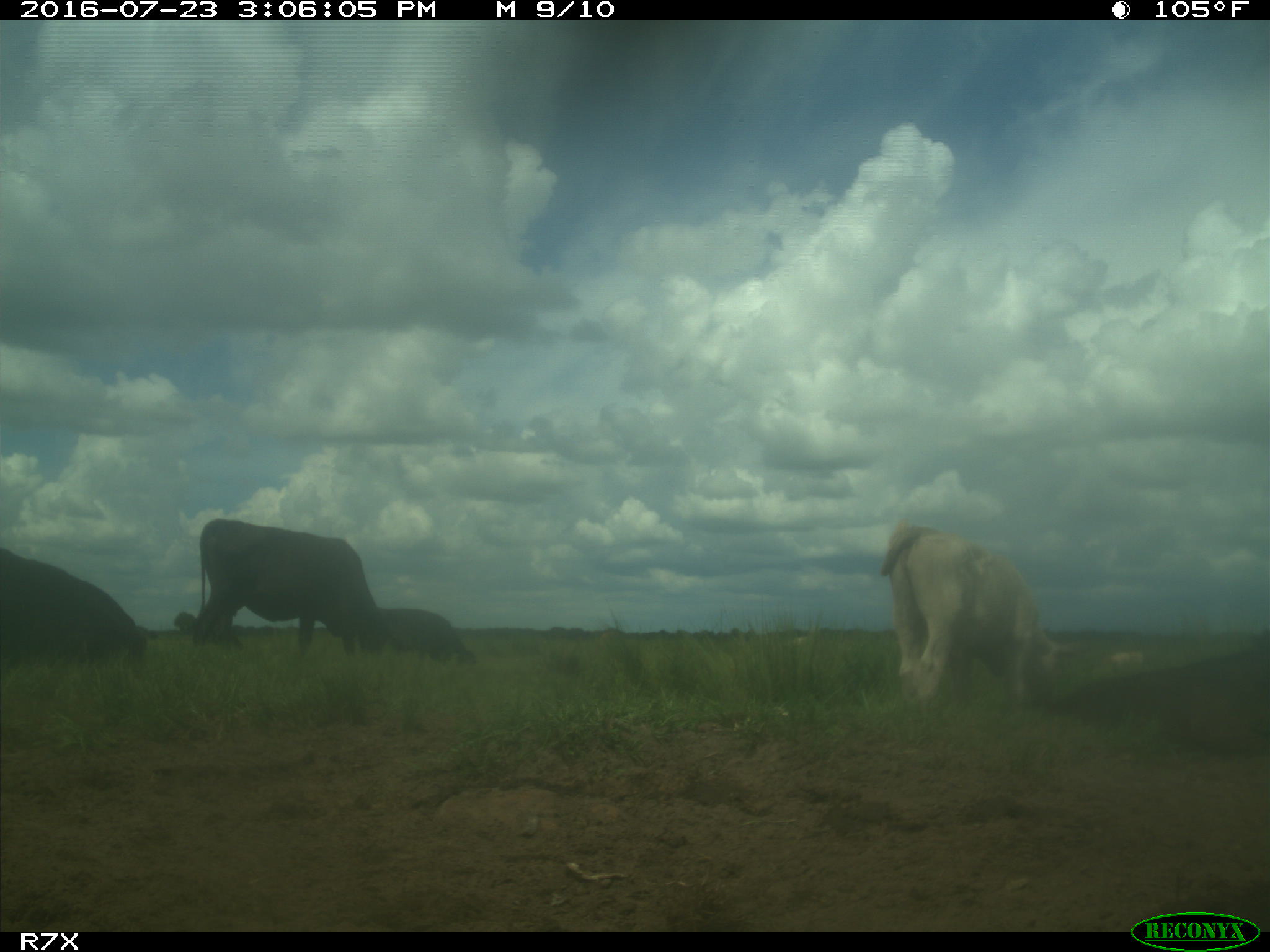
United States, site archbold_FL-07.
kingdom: Animalia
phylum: Chordata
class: Mammalia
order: Artiodactyla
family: Bovidae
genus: Bos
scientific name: Bos taurus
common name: domestic cow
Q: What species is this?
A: Bos taurus (domestic cow).